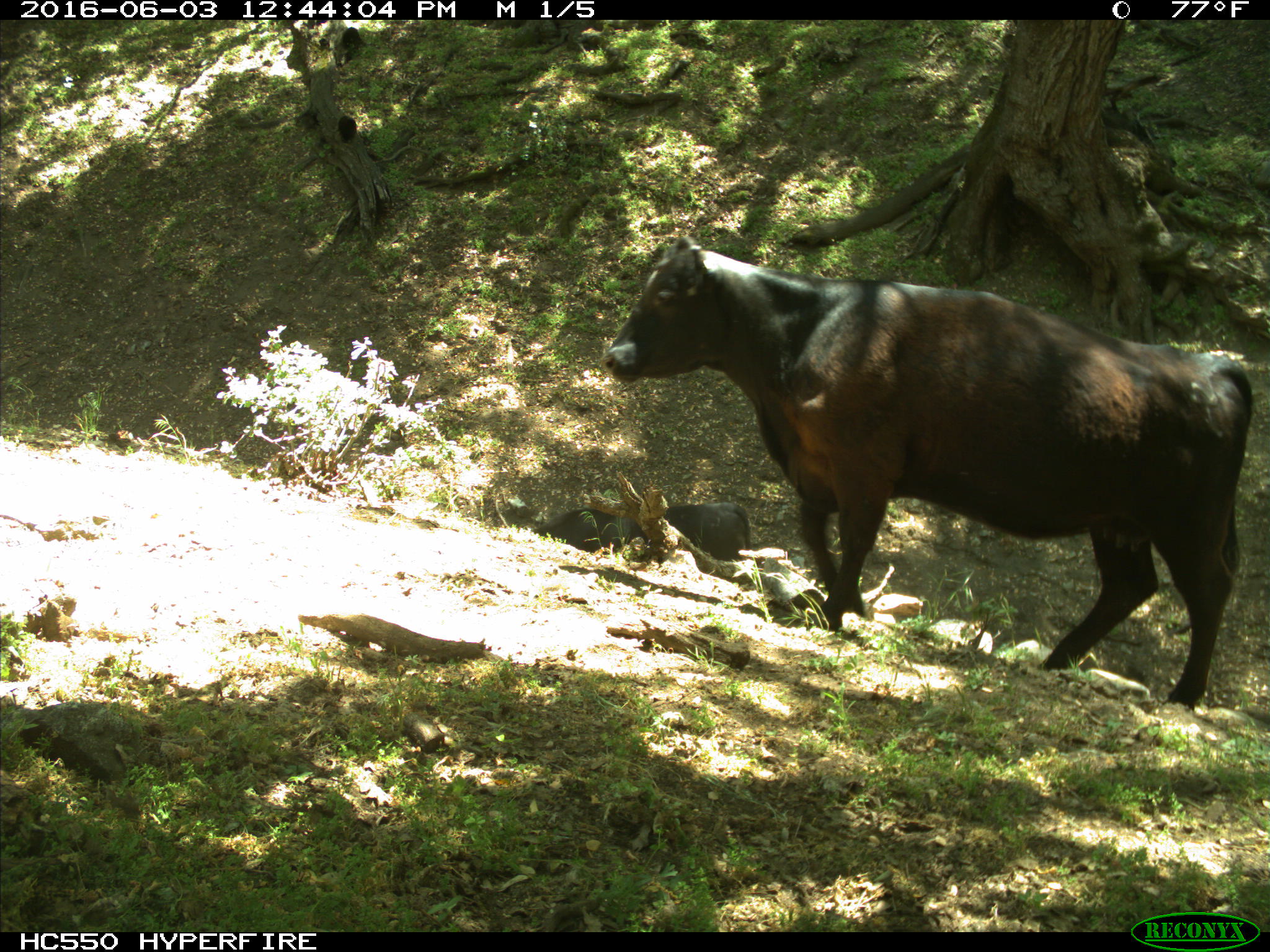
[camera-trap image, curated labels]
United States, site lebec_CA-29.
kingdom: Animalia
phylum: Chordata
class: Mammalia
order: Artiodactyla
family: Bovidae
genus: Bos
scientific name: Bos taurus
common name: domestic cow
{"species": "Bos taurus (domestic cow)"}